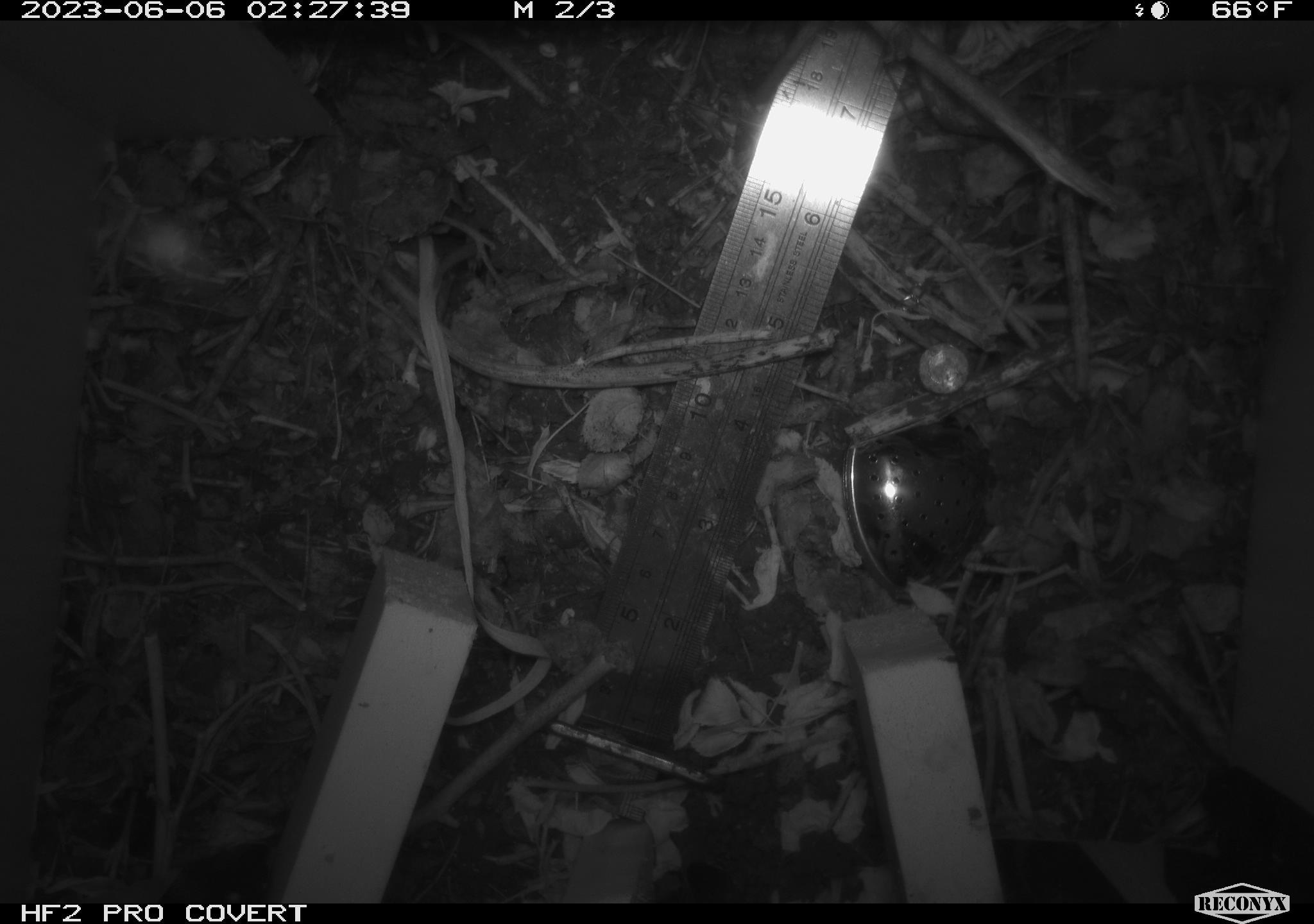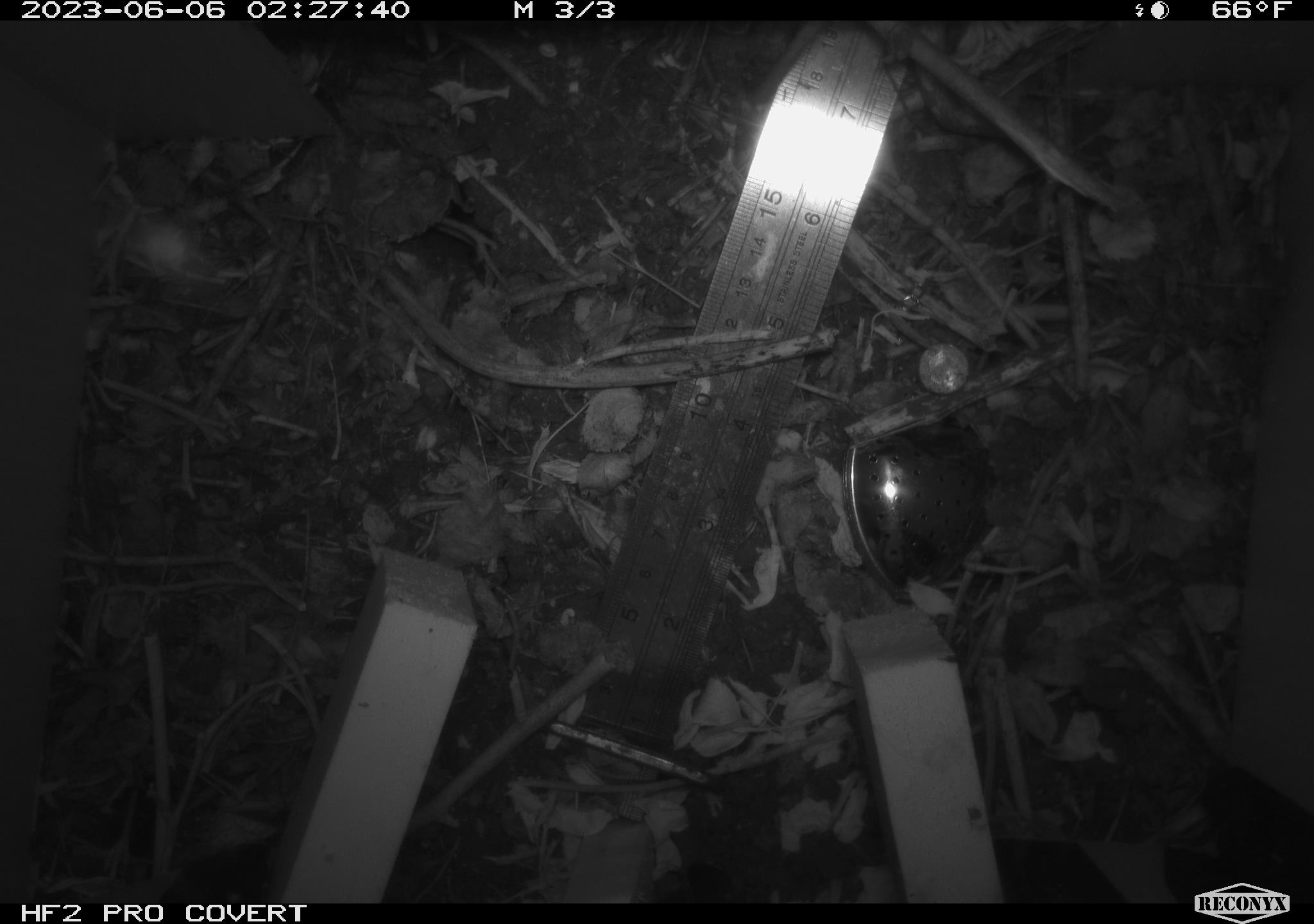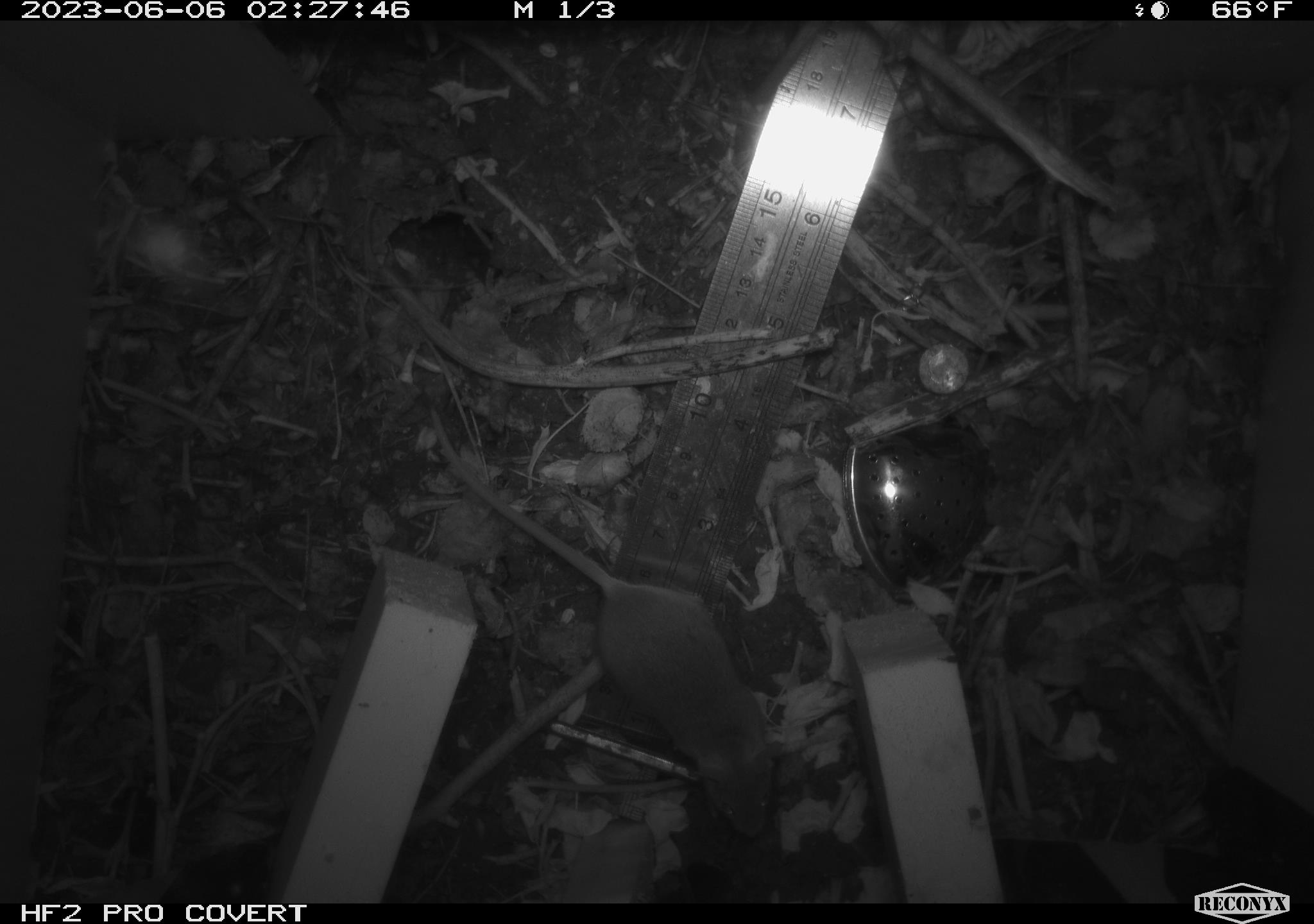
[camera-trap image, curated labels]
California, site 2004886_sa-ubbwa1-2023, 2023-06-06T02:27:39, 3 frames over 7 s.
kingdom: Animalia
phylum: Chordata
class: Mammalia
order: Rodentia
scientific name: Rodentia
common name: rodent